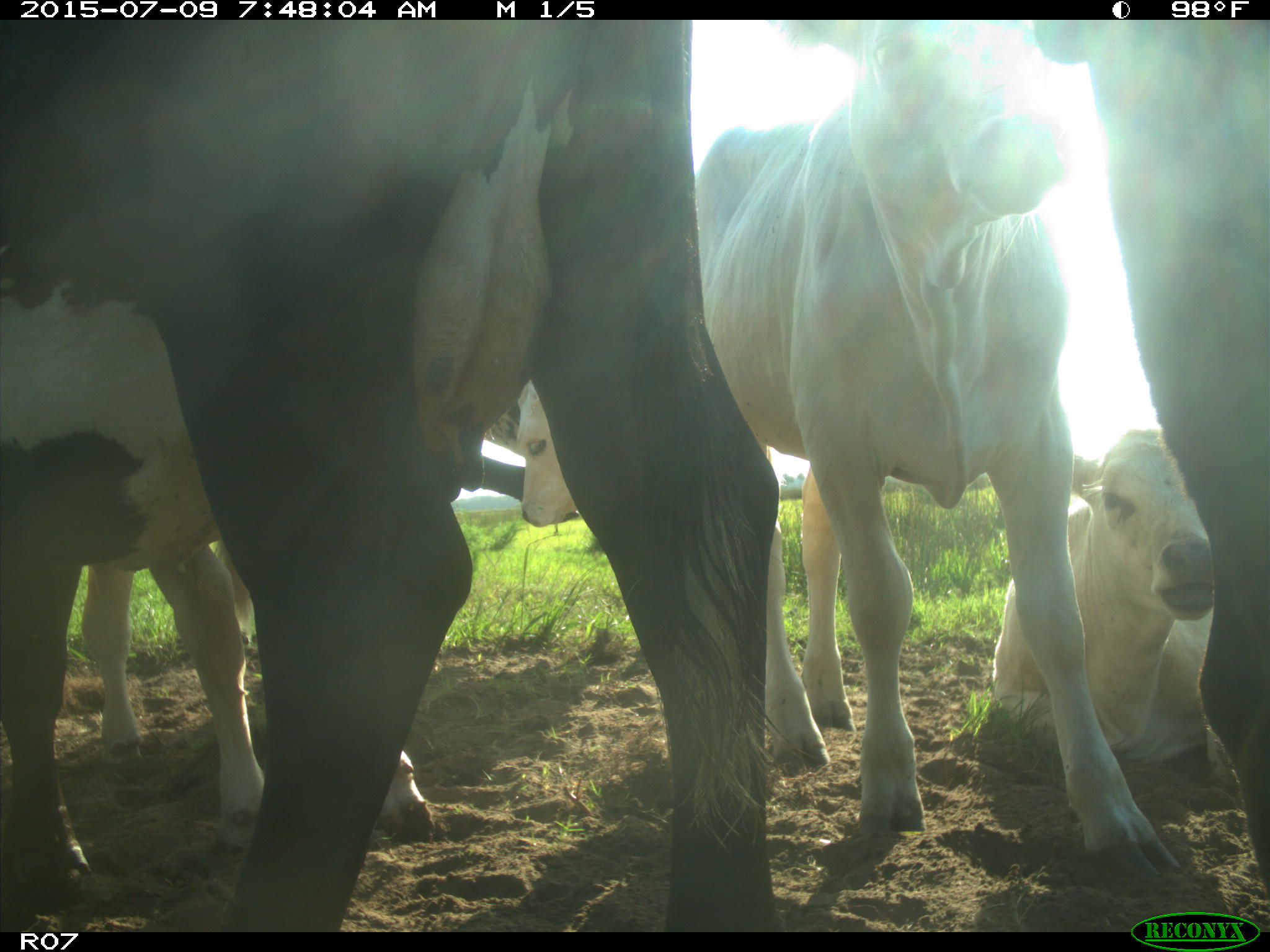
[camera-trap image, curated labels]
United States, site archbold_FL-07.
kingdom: Animalia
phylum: Chordata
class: Mammalia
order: Artiodactyla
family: Bovidae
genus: Bos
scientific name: Bos taurus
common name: domestic cow